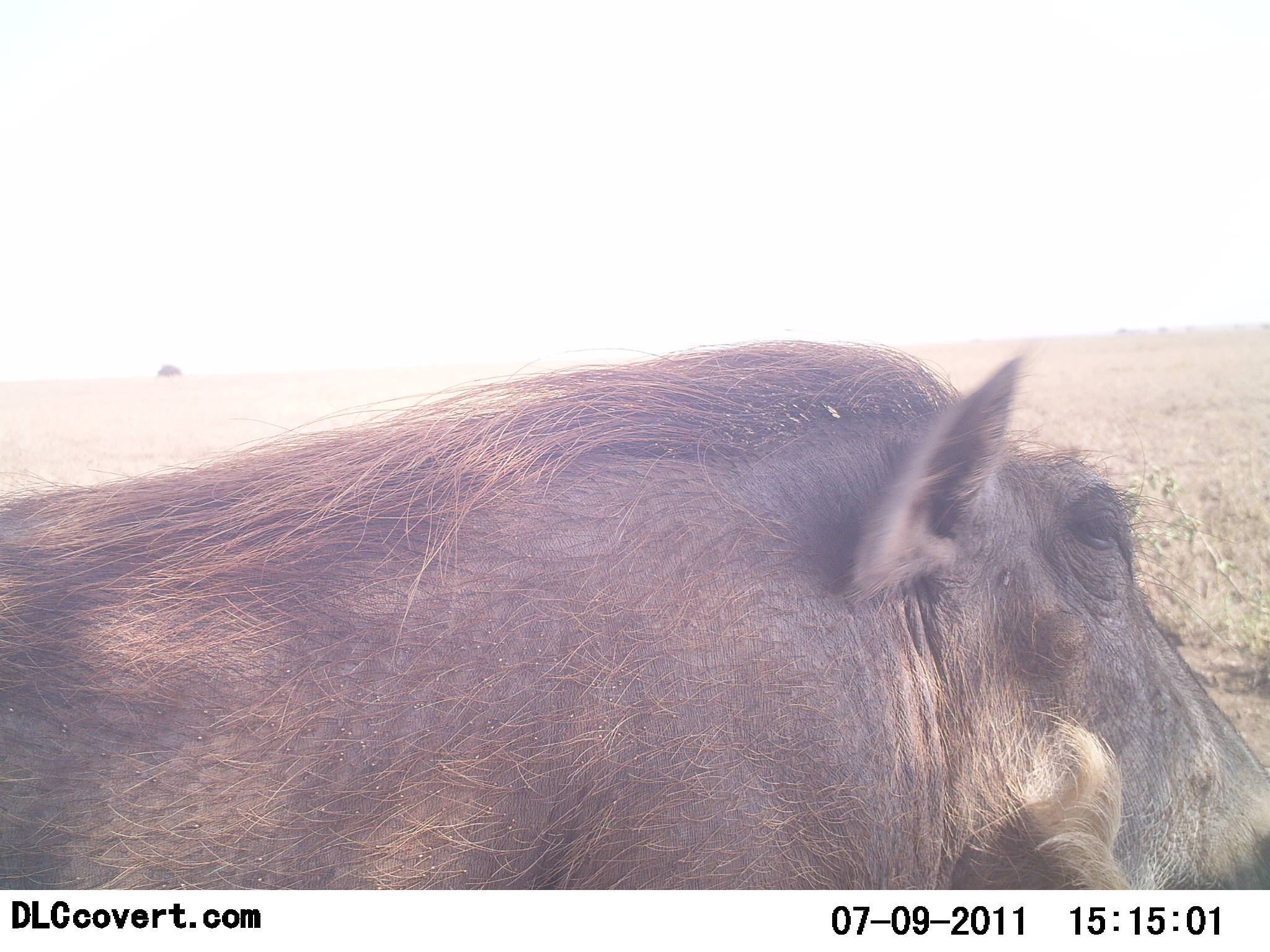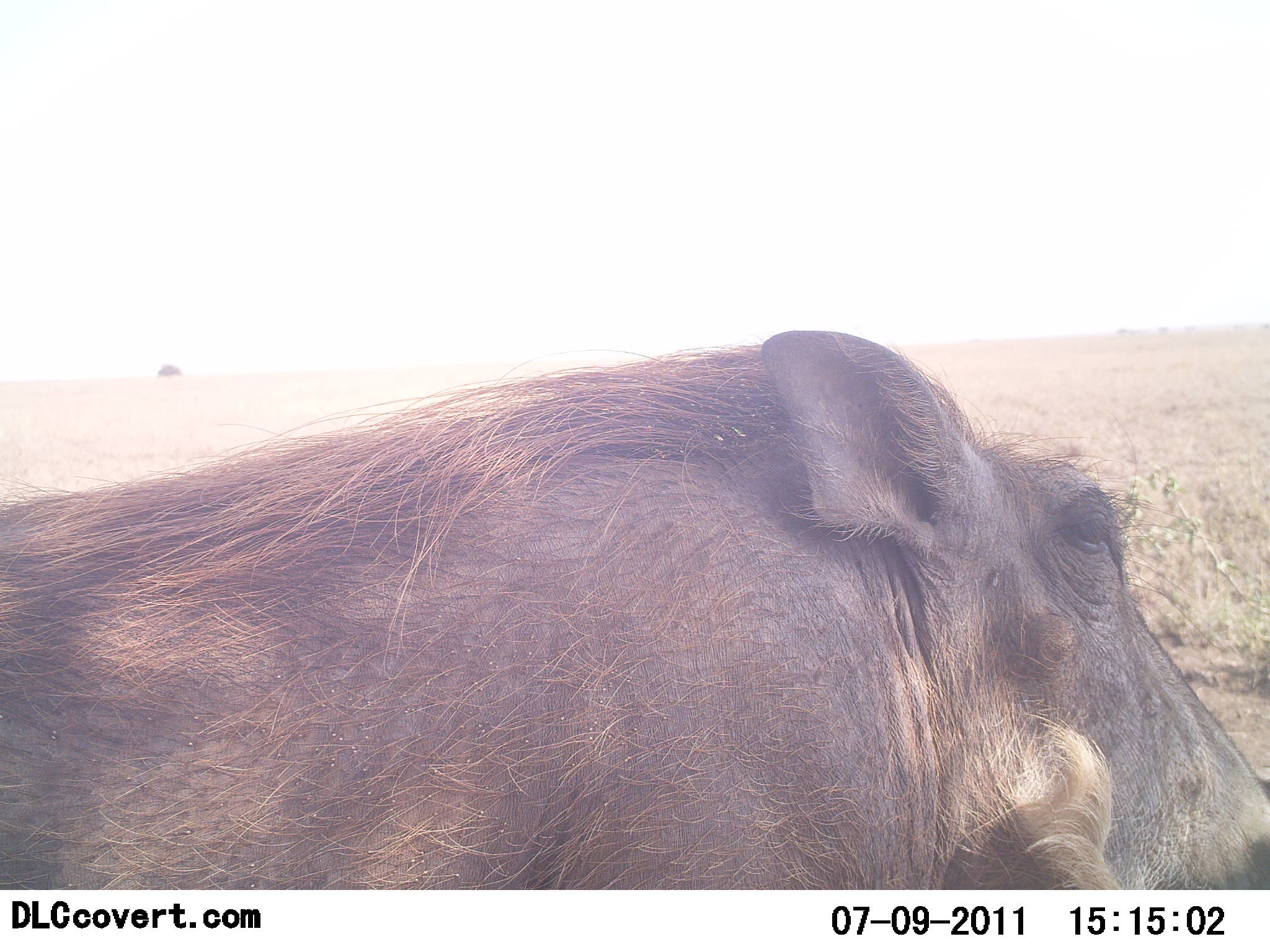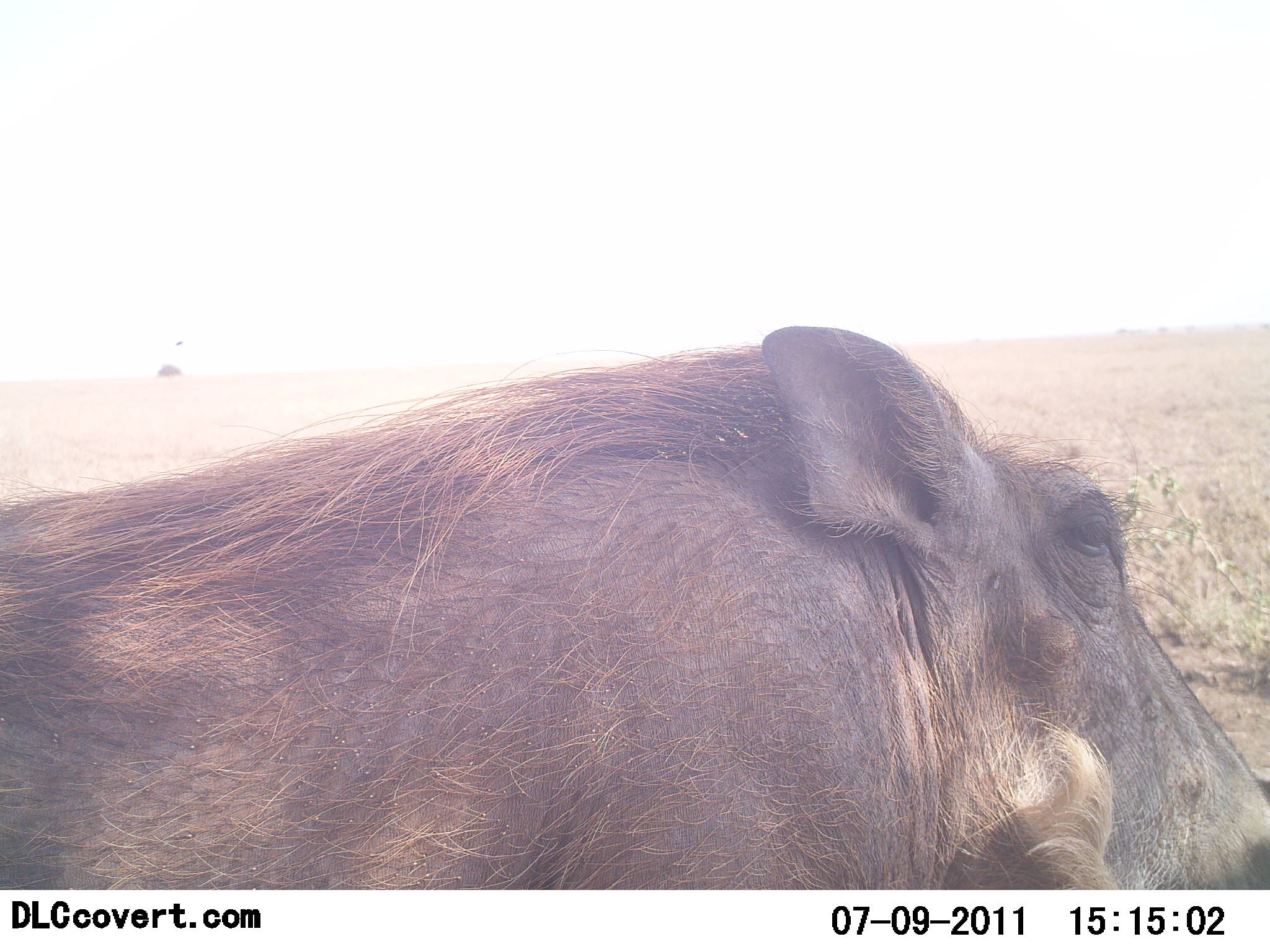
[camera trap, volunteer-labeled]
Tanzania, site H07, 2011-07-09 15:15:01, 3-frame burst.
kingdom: Animalia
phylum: Chordata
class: Mammalia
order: Artiodactyla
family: Suidae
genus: Phacochoerus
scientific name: Phacochoerus africanus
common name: warthog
Warthog (Phacochoerus africanus), count 1. Behavior (volunteer vote fractions): standing 62%, resting 31%, moving 8%, interacting 0%. Young present (vote fraction): 0%. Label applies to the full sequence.